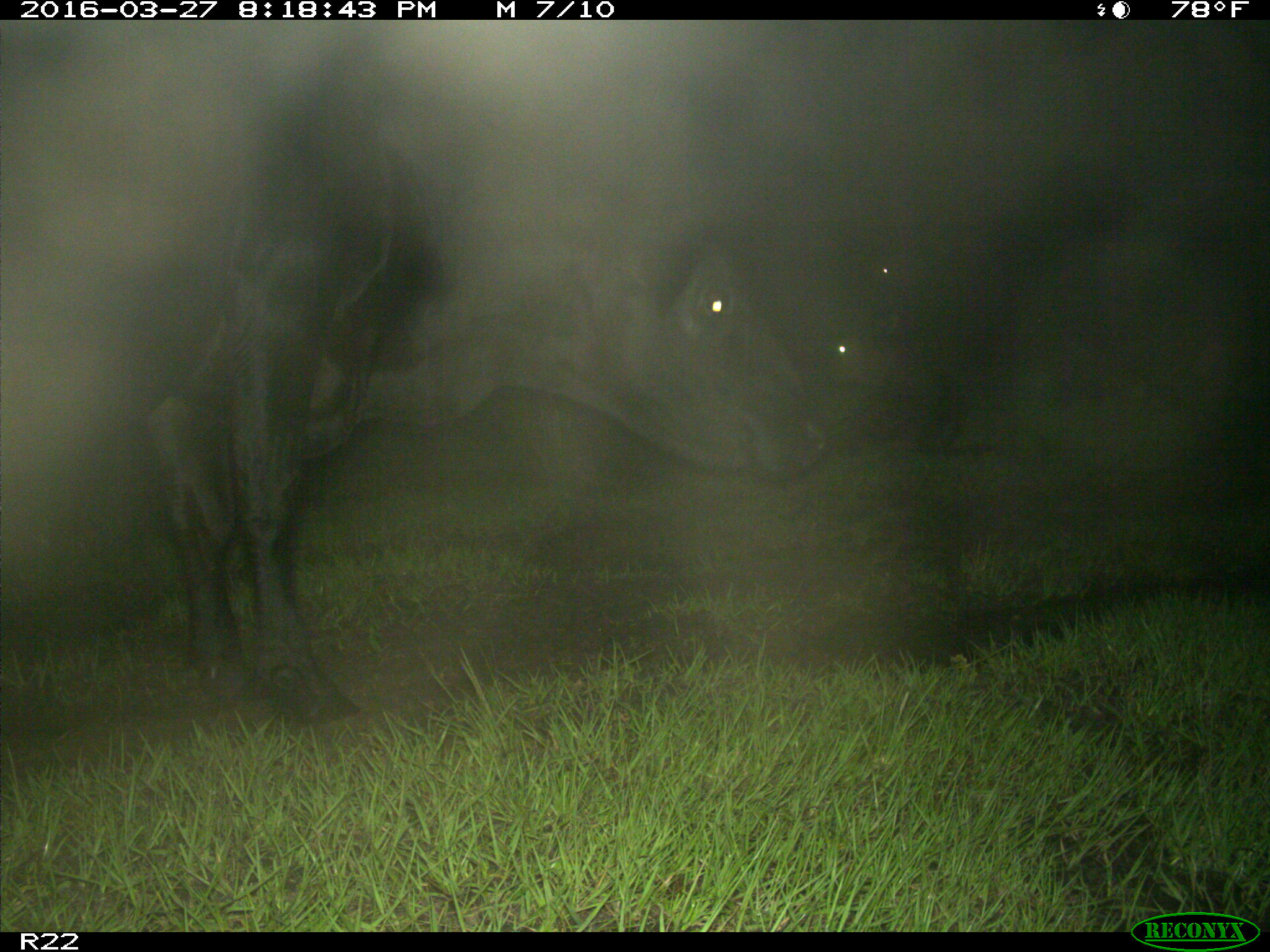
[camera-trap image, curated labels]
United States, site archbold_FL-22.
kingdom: Animalia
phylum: Chordata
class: Mammalia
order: Artiodactyla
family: Bovidae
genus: Bos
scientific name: Bos taurus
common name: domestic cow